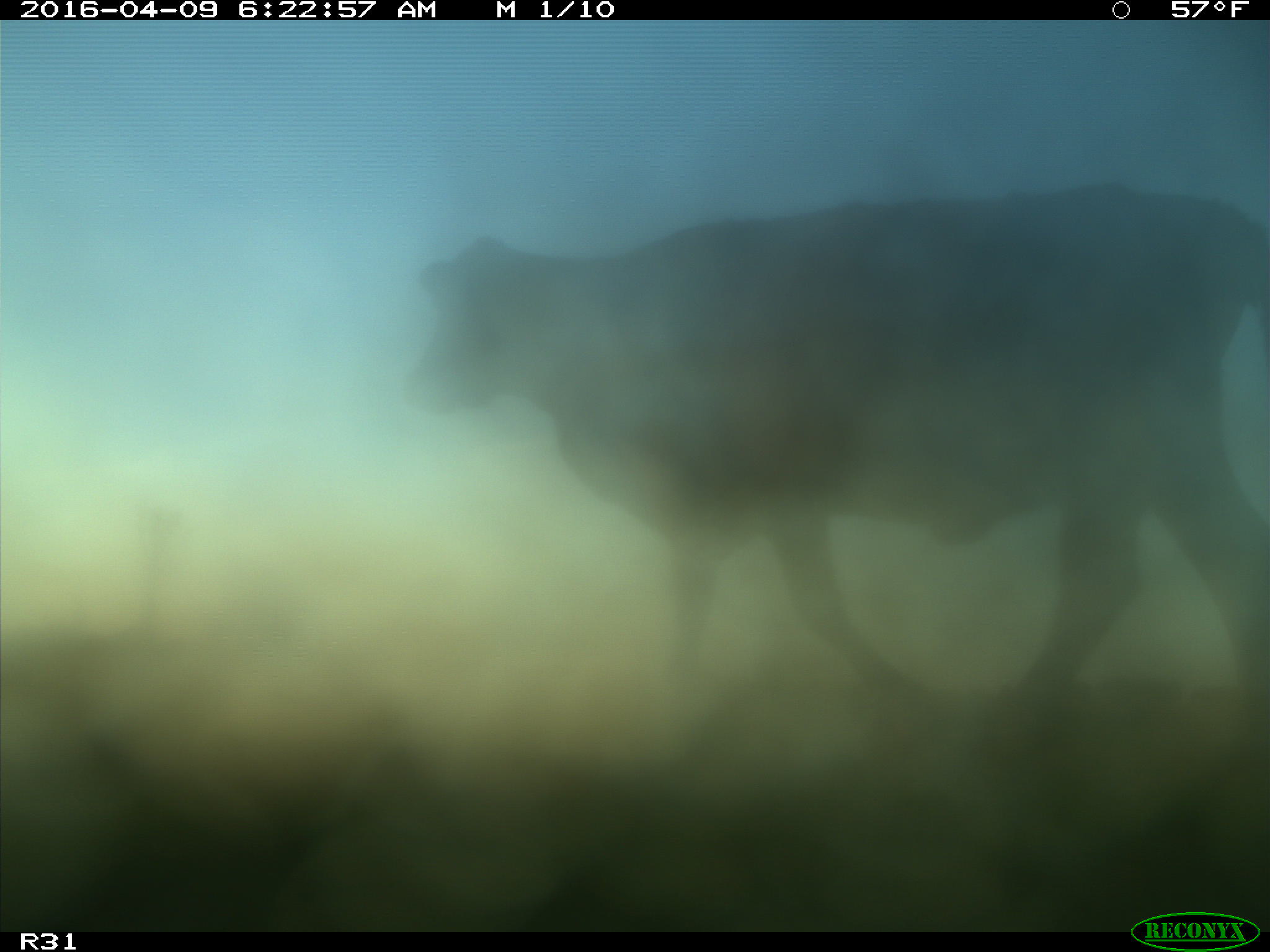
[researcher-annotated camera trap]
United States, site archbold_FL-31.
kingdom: Animalia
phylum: Chordata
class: Mammalia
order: Artiodactyla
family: Bovidae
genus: Bos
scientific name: Bos taurus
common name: domestic cow